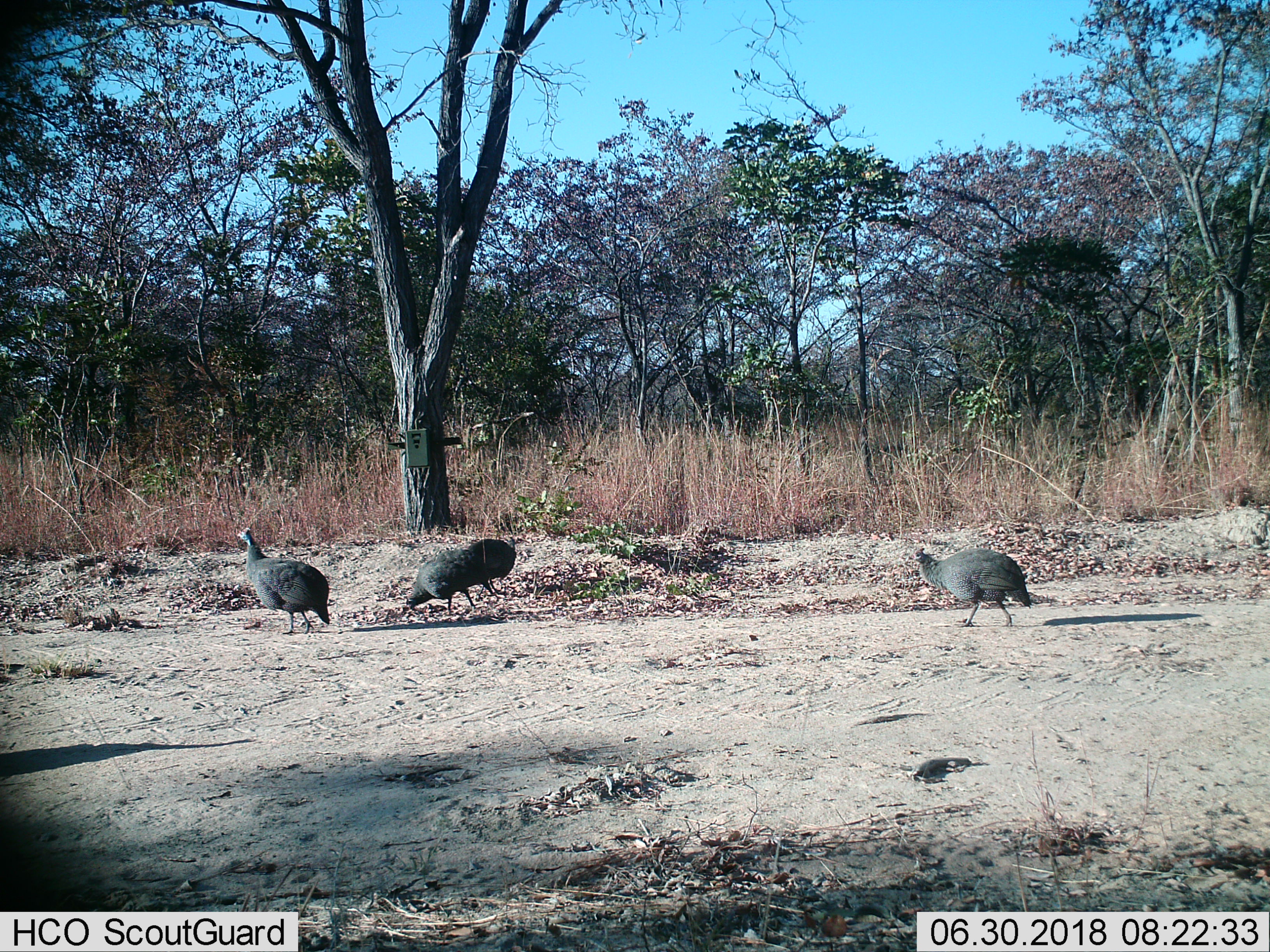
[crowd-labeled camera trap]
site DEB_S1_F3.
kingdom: Animalia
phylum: Chordata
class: Aves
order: Galliformes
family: Numididae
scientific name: Numididae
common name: guineafowl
Guineafowl (Numididae), count 4. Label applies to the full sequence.